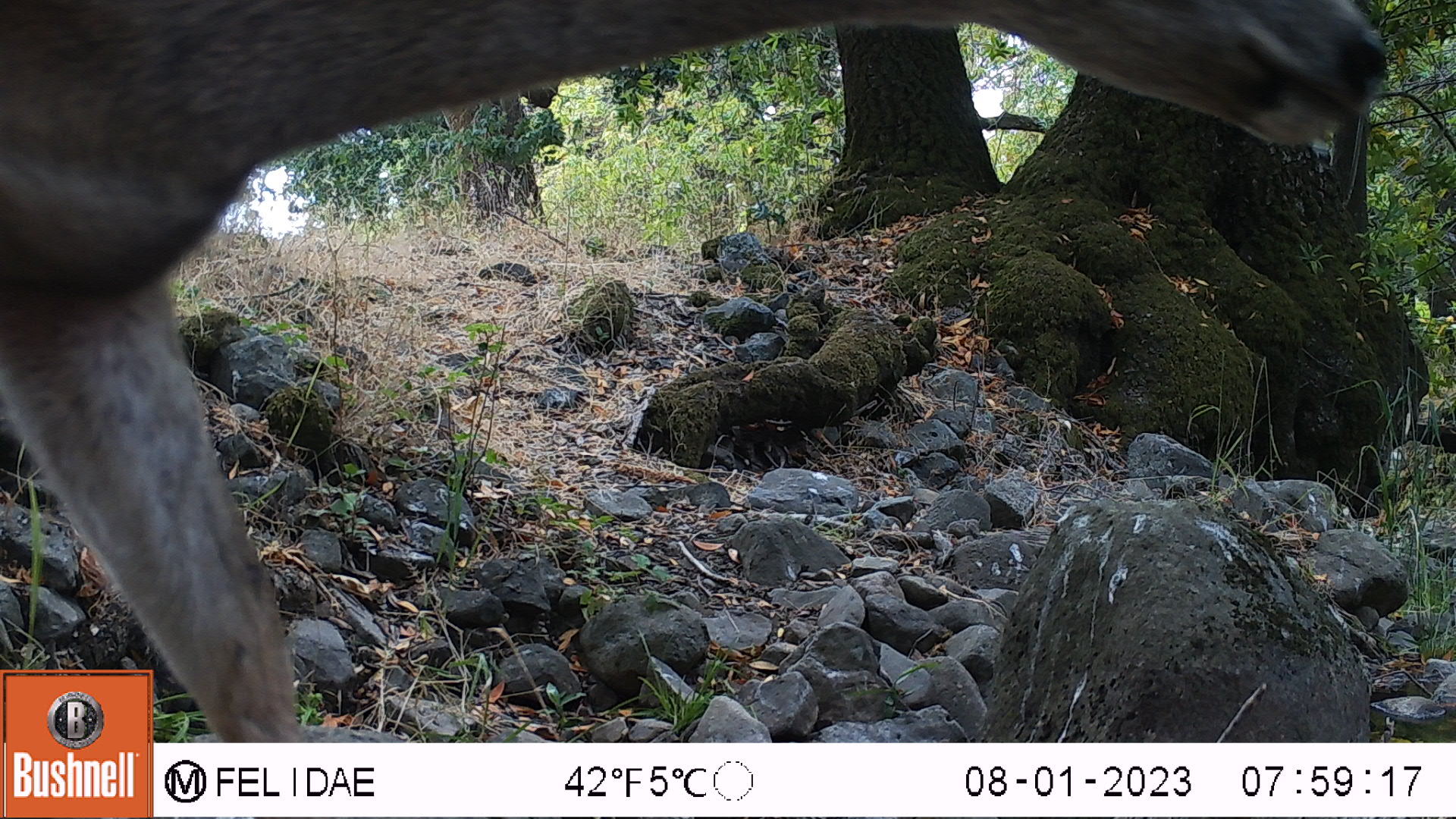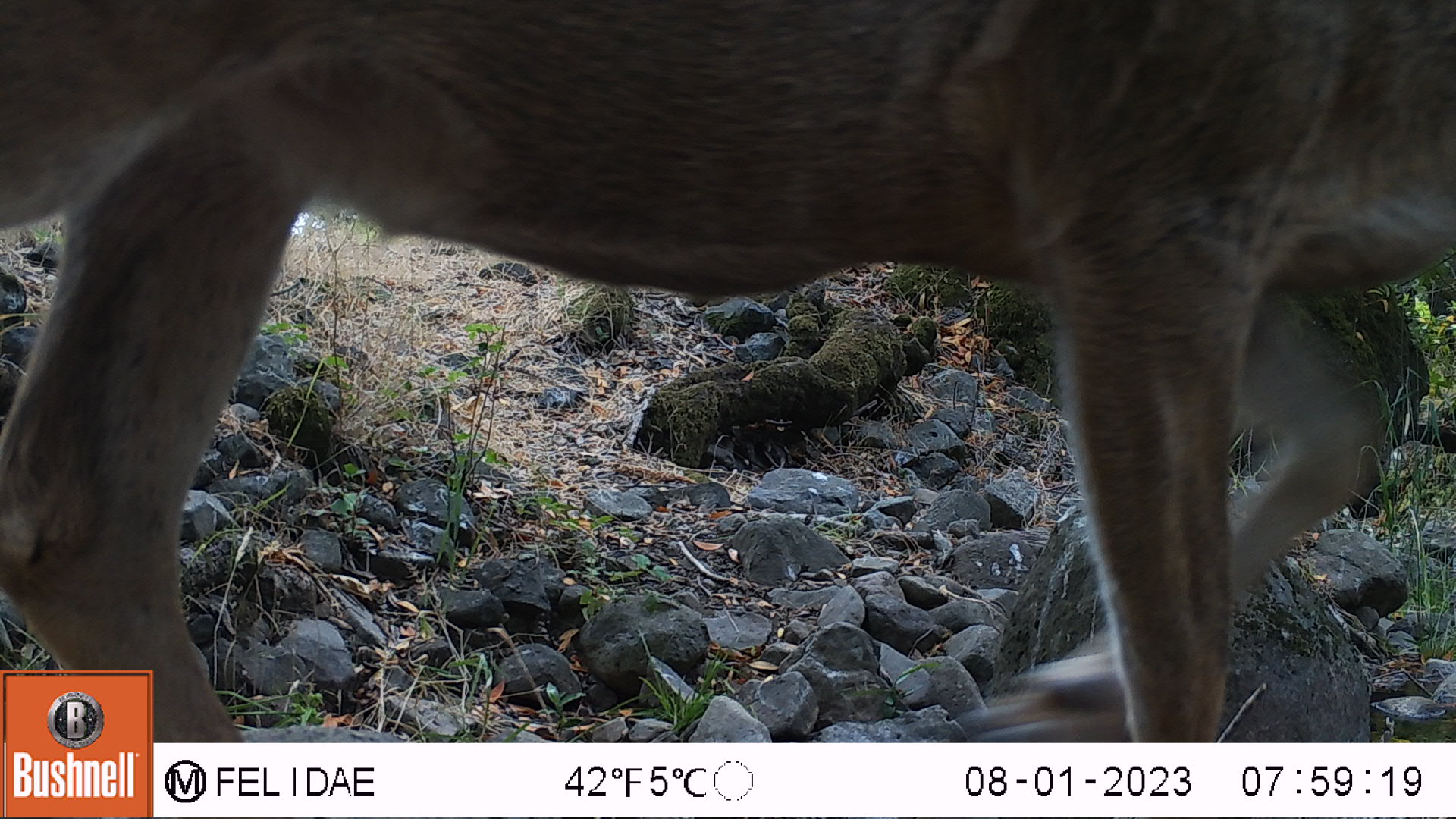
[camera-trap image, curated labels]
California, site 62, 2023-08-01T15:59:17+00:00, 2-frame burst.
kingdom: Animalia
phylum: Chordata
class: Mammalia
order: Artiodactyla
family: Cervidae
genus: Odocoileus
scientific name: Odocoileus hemionus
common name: mule deer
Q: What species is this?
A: Mule deer (Odocoileus hemionus).